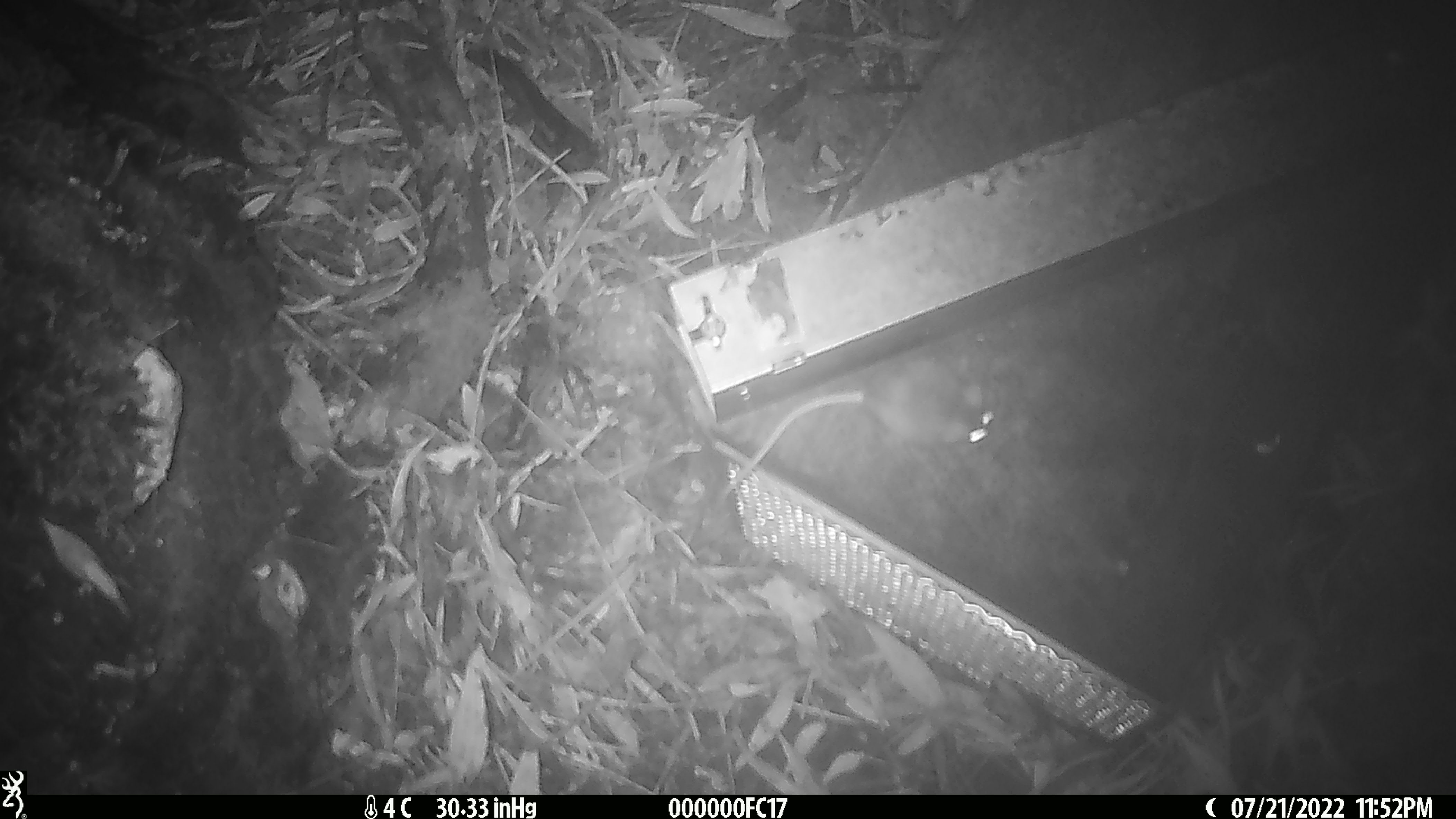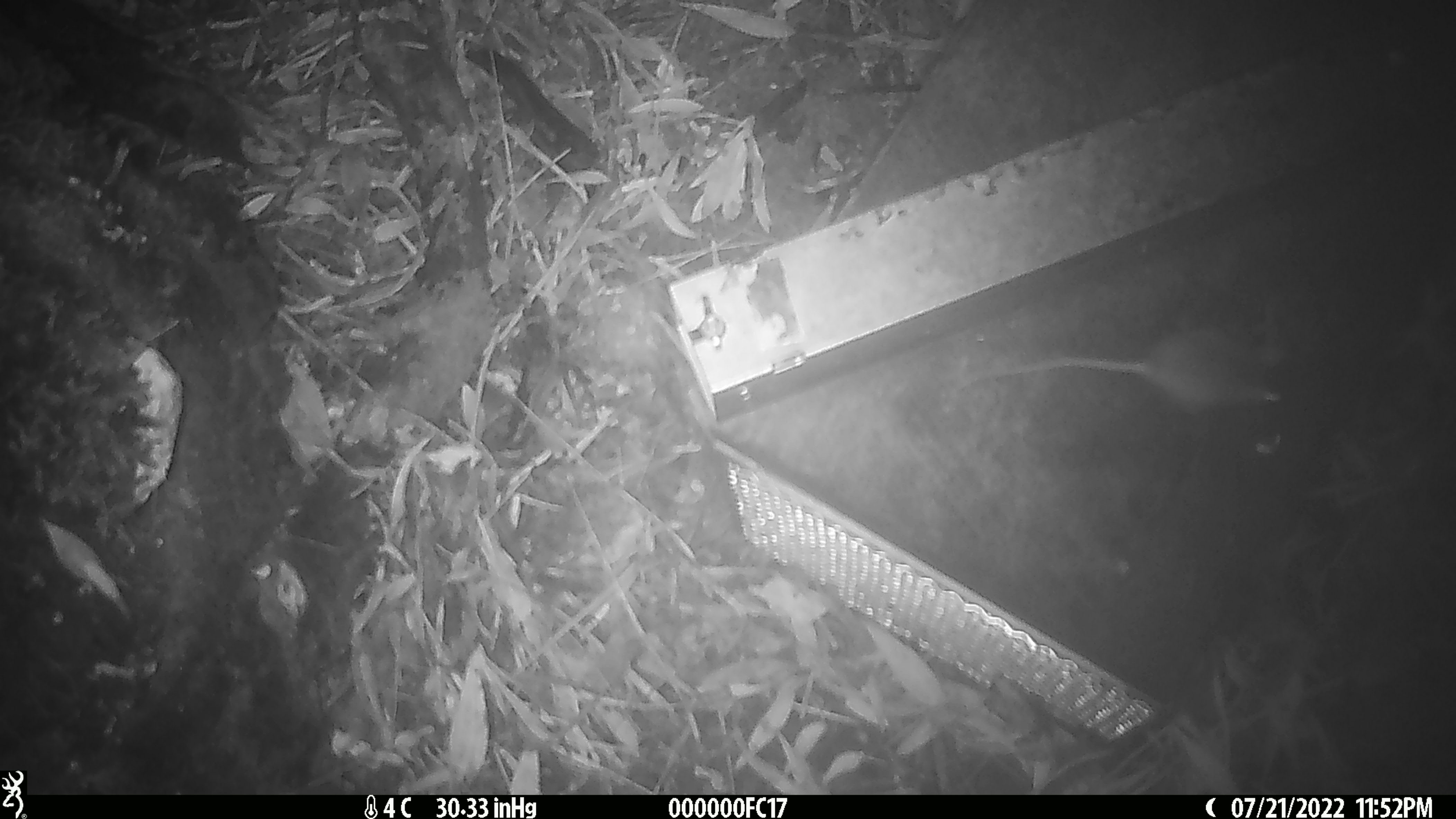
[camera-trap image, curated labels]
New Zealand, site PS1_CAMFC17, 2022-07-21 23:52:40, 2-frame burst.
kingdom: Animalia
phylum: Chordata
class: Mammalia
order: Rodentia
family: Muridae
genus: Mus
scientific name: Mus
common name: mouse